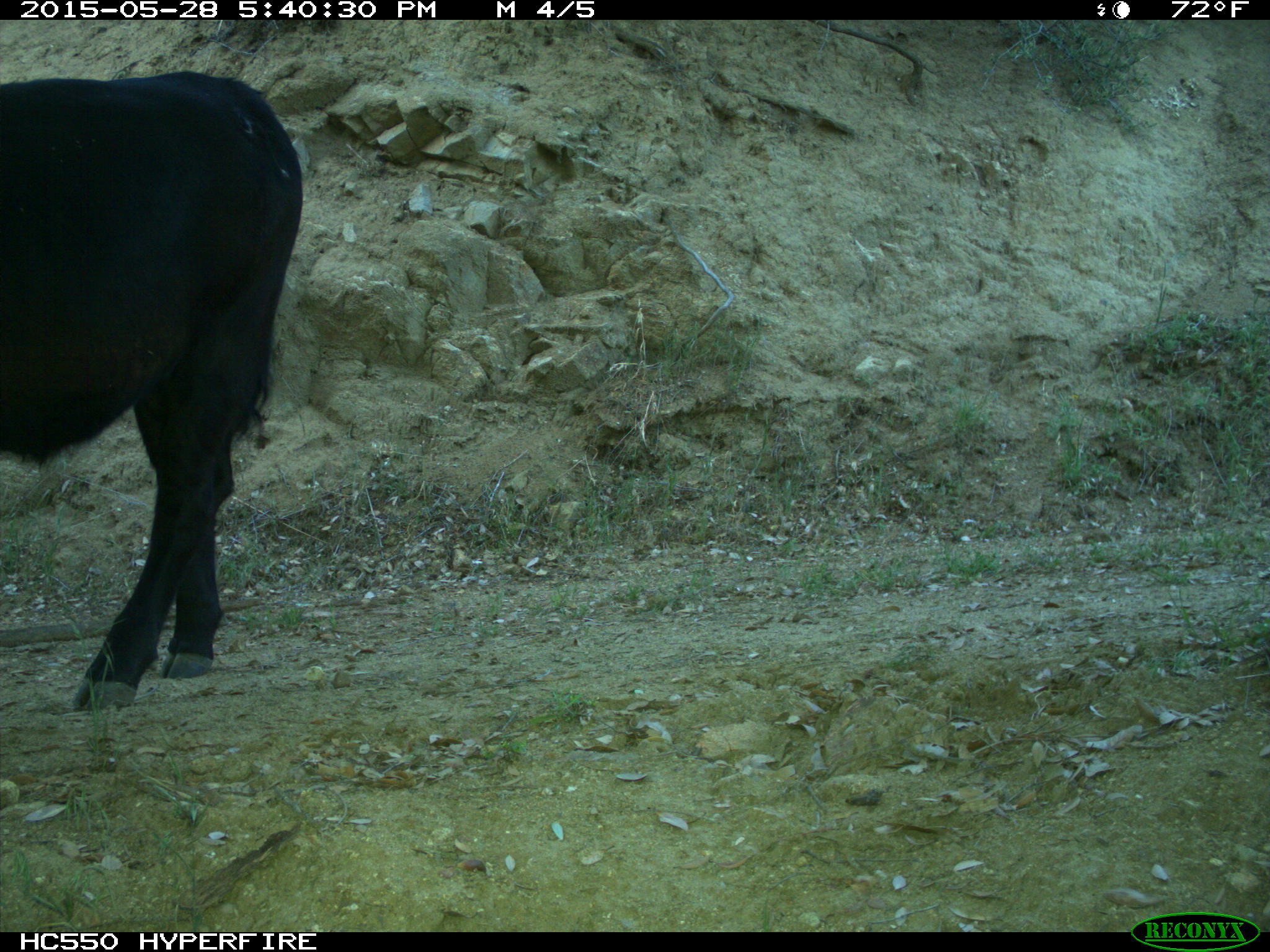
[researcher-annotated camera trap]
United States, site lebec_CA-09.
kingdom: Animalia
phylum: Chordata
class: Mammalia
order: Artiodactyla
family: Bovidae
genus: Bos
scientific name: Bos taurus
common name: domestic cow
Bos taurus (domestic cow).